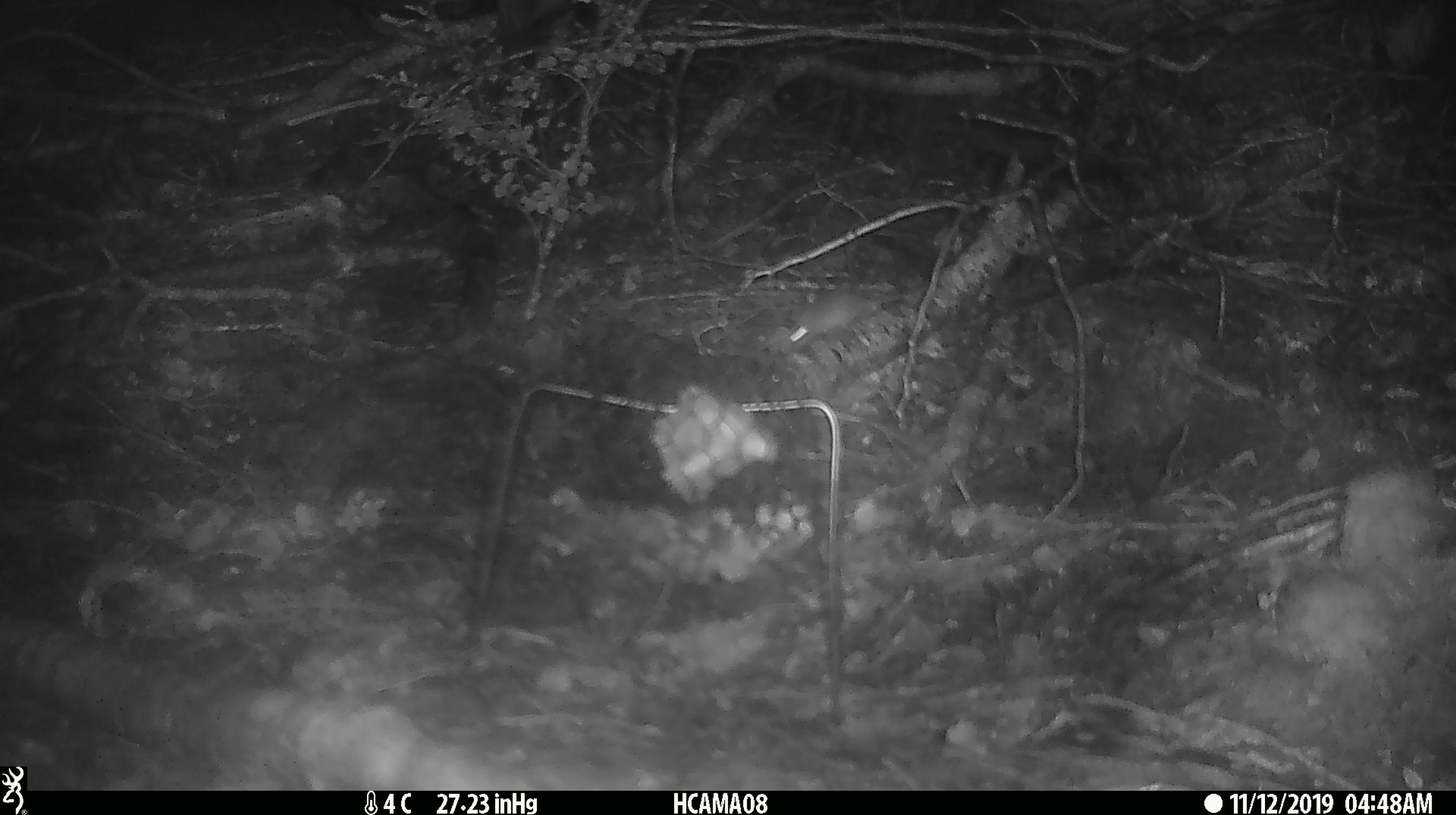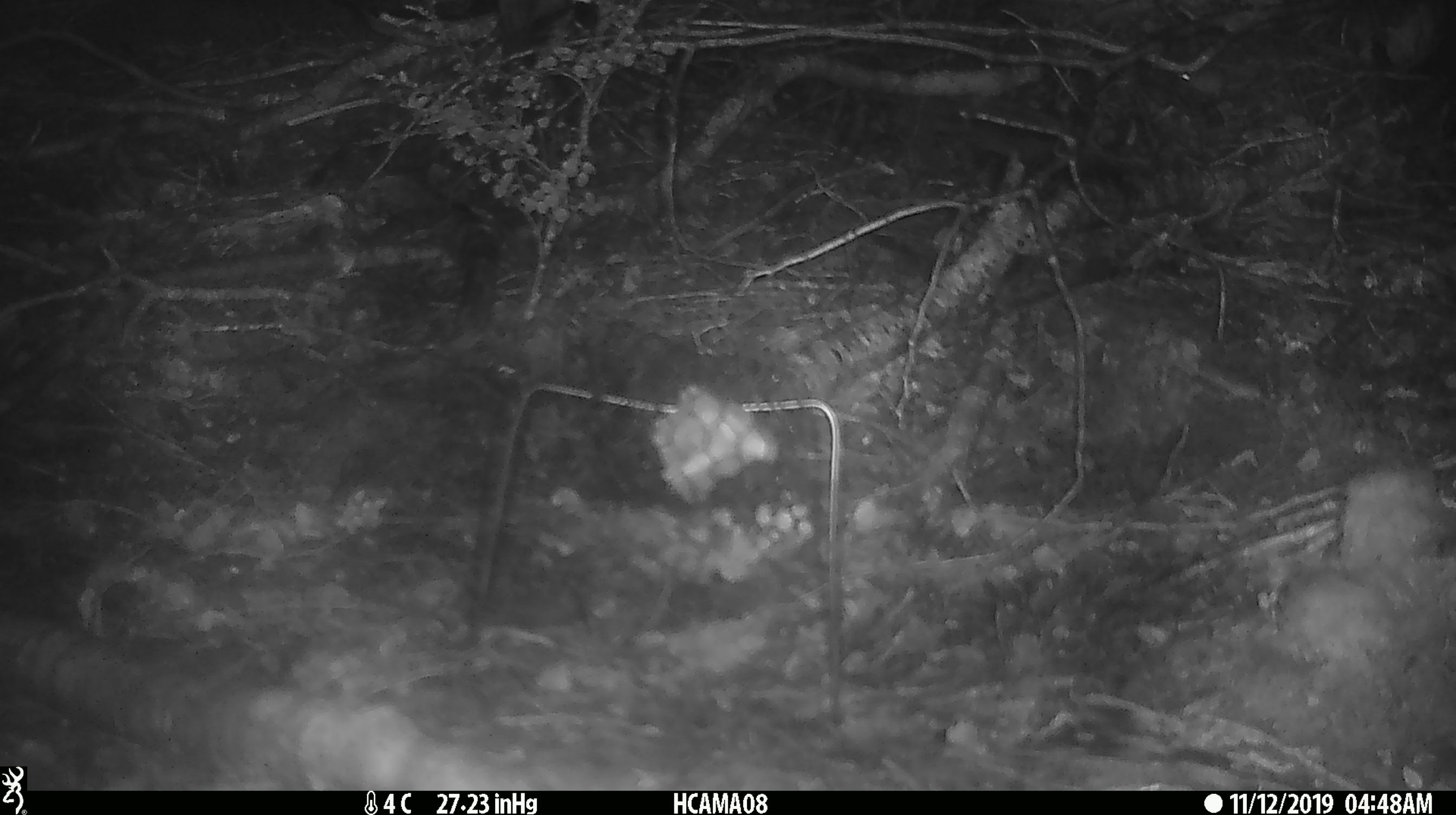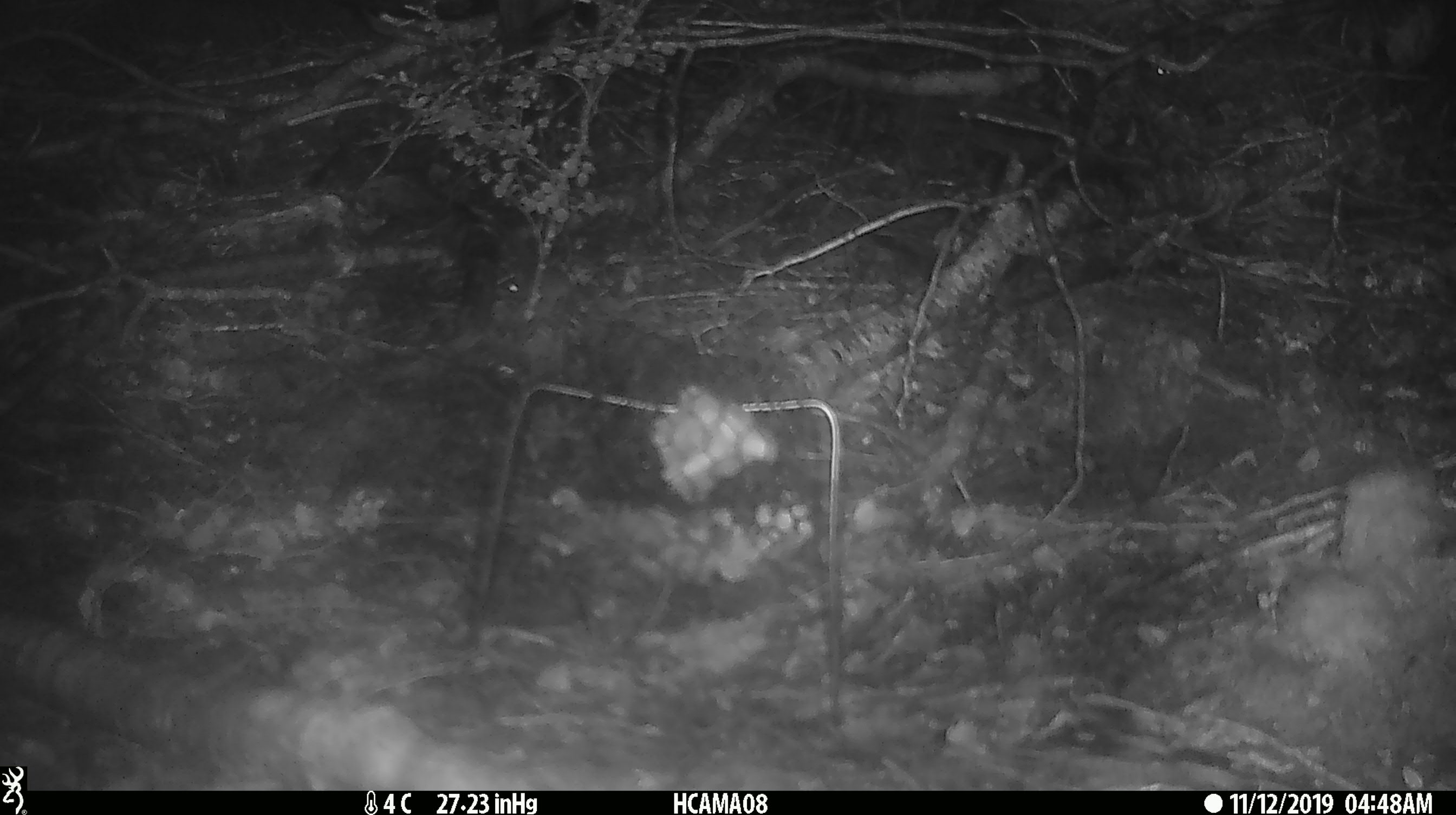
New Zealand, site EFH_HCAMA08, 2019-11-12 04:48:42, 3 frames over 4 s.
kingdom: Animalia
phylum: Chordata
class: Mammalia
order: Rodentia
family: Muridae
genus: Mus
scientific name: Mus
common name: mouse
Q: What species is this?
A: Mouse (Mus).